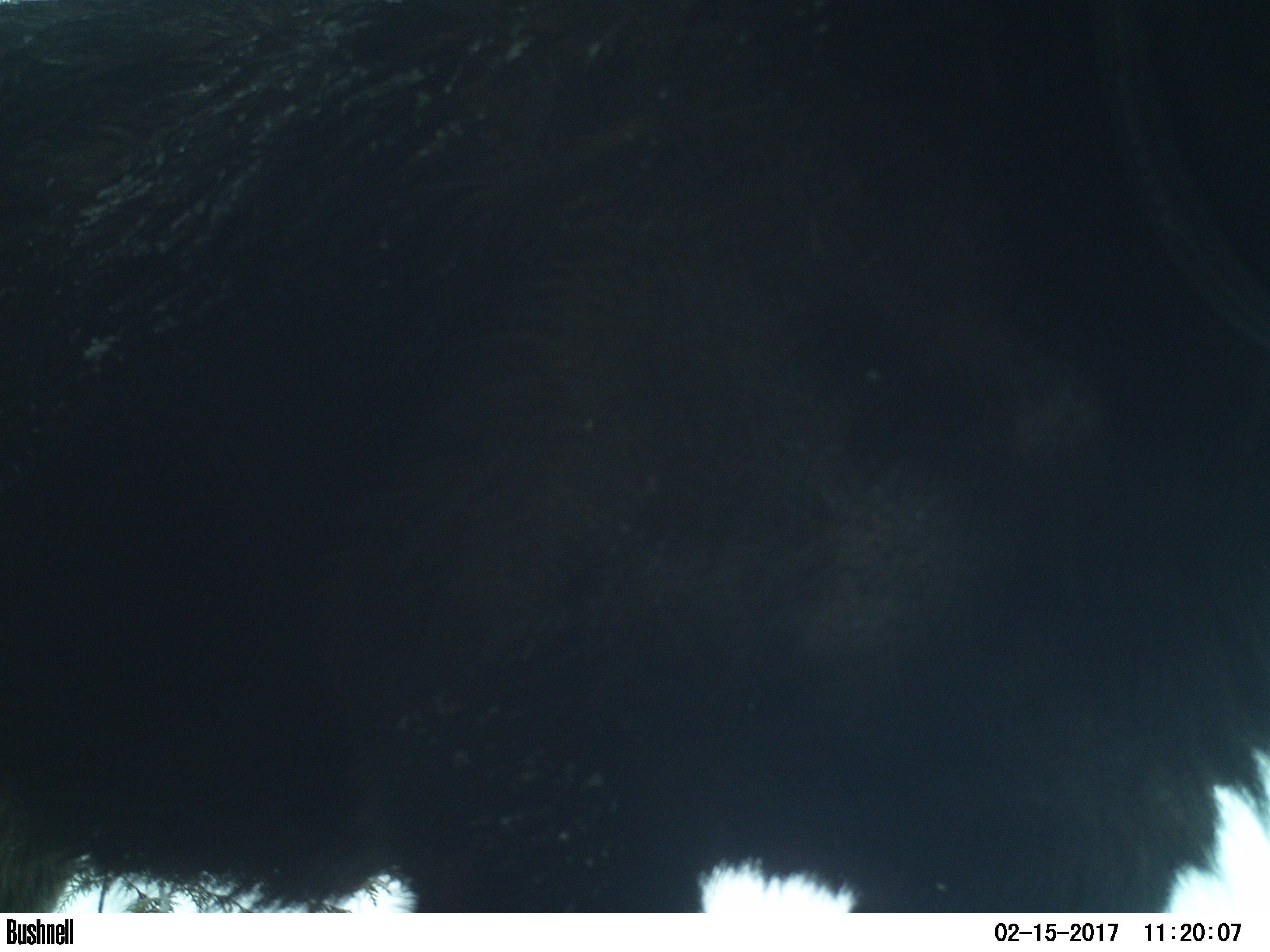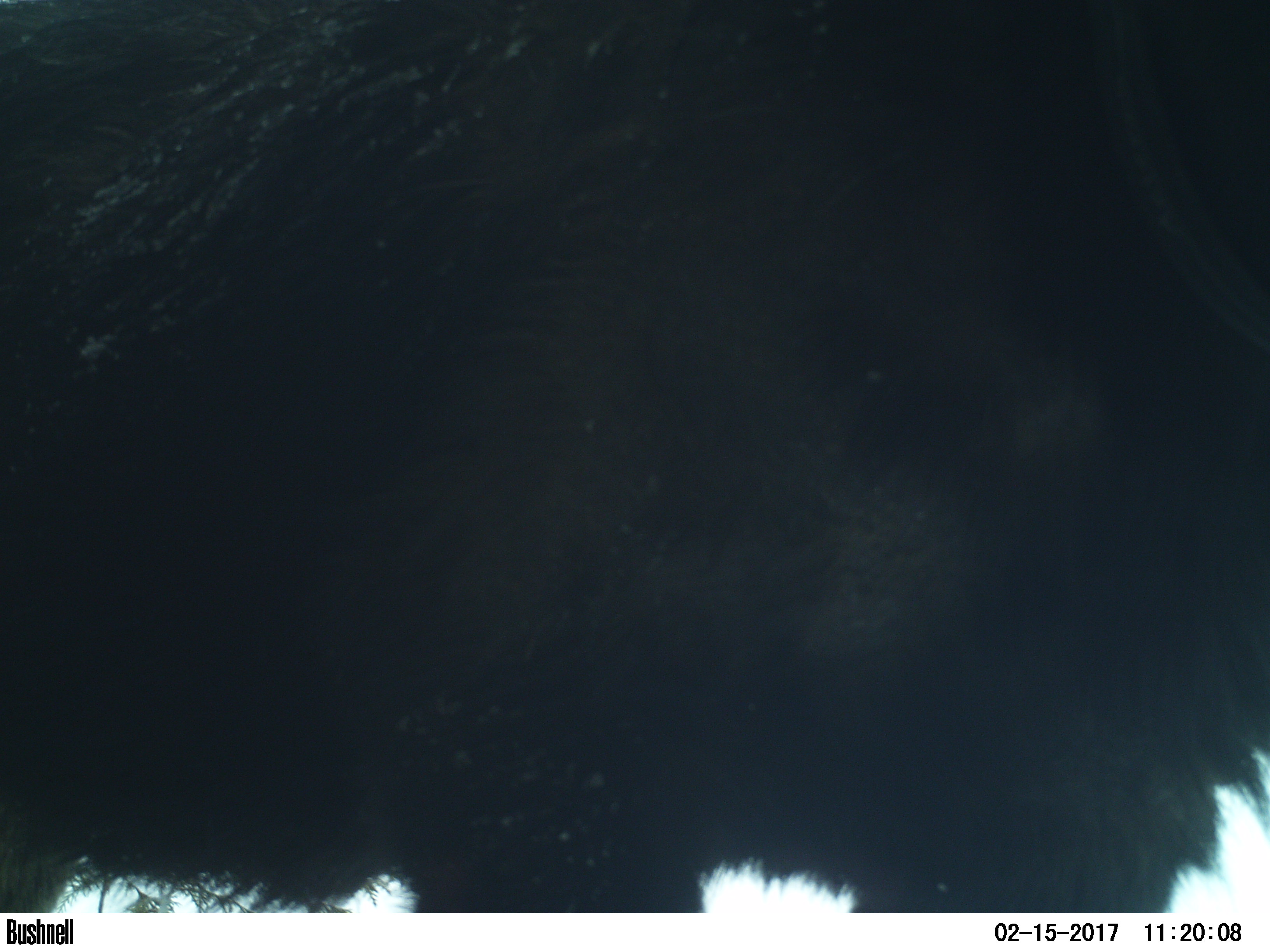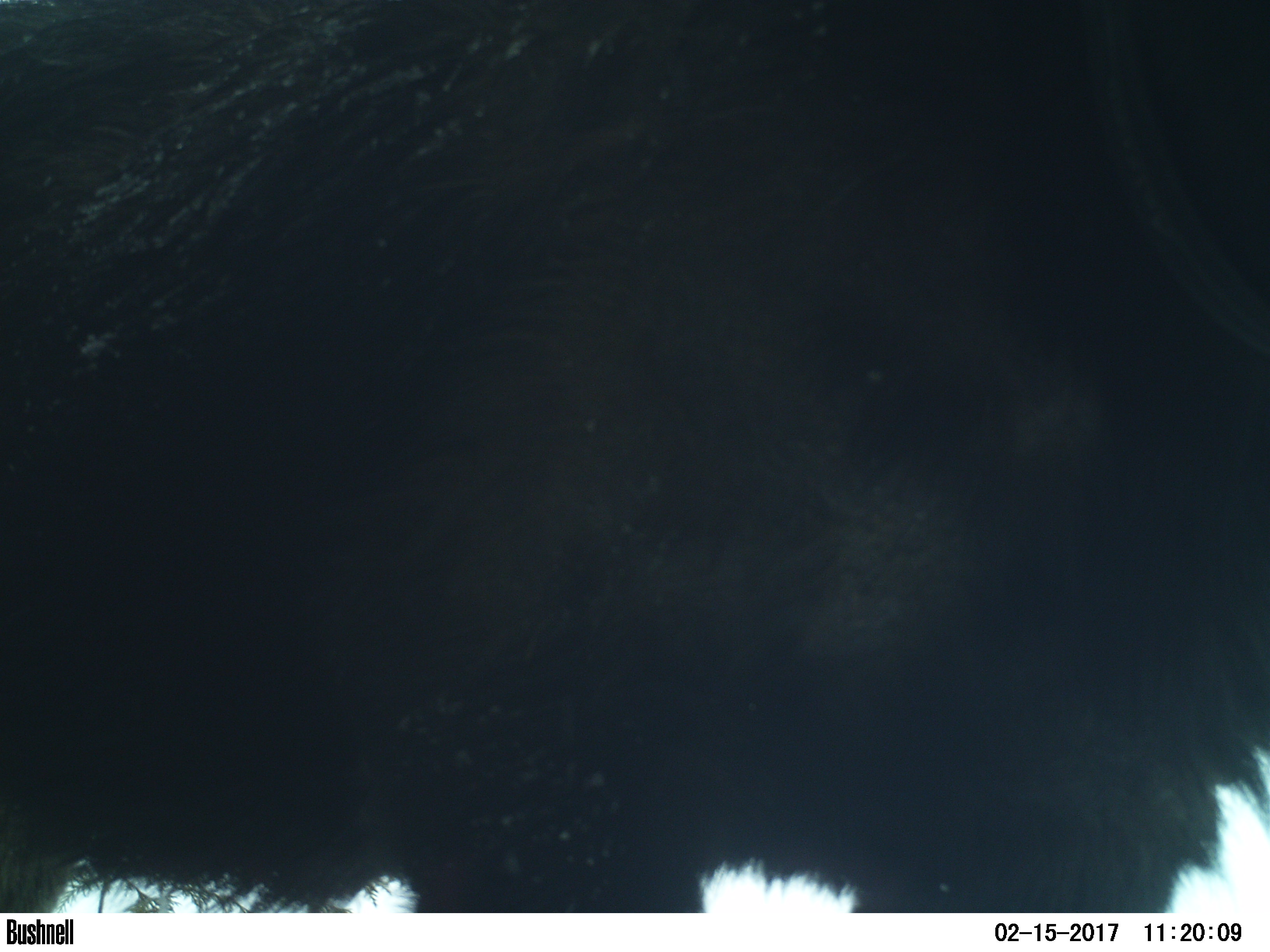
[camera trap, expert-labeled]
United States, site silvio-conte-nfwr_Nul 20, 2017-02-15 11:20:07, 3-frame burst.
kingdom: Animalia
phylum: Chordata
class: Mammalia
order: Artiodactyla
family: Cervidae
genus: Alces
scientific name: Alces alces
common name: moose